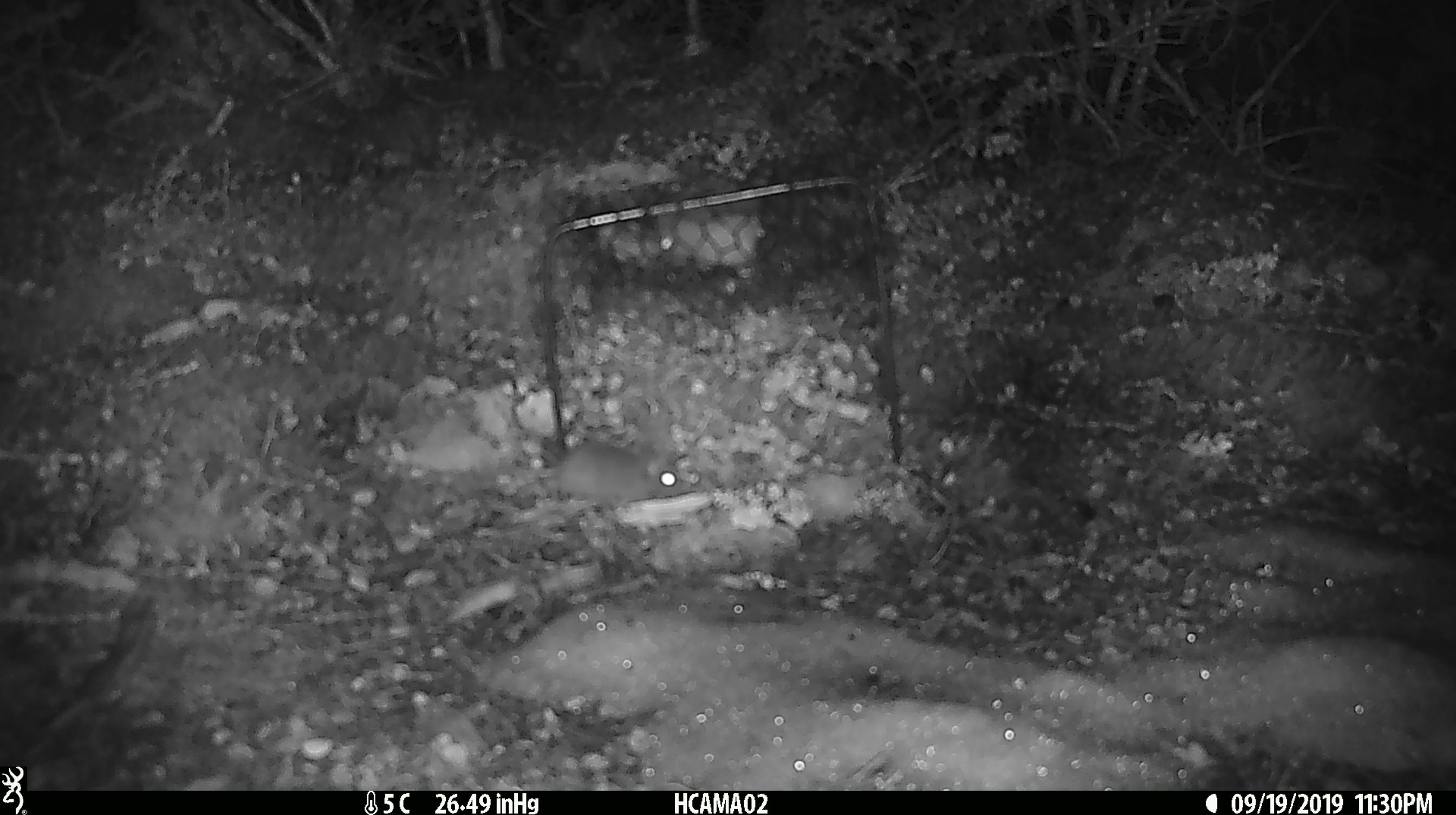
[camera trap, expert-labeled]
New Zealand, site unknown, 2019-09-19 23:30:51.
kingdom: Animalia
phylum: Chordata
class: Mammalia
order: Rodentia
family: Muridae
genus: Mus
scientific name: Mus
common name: mouse